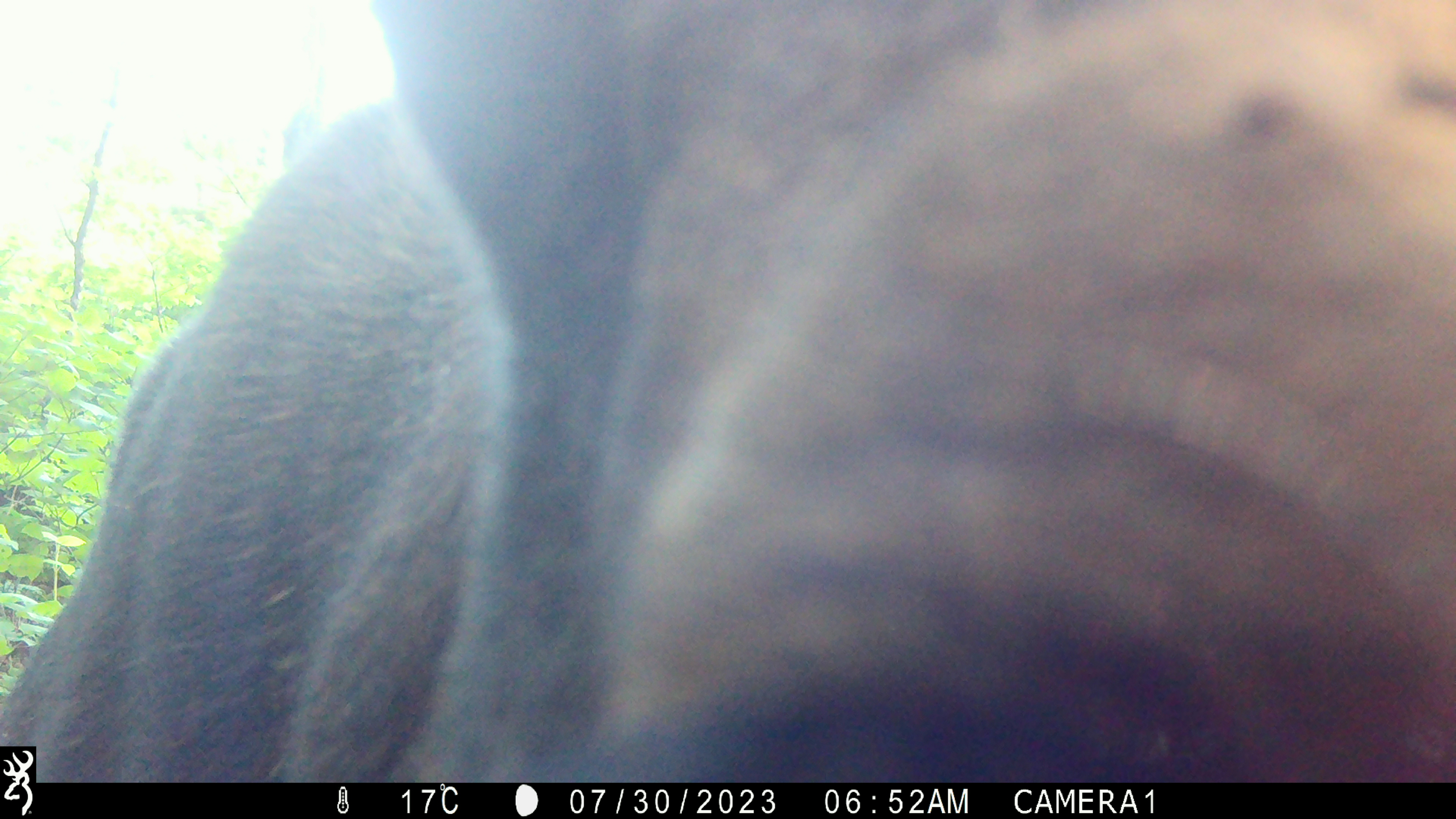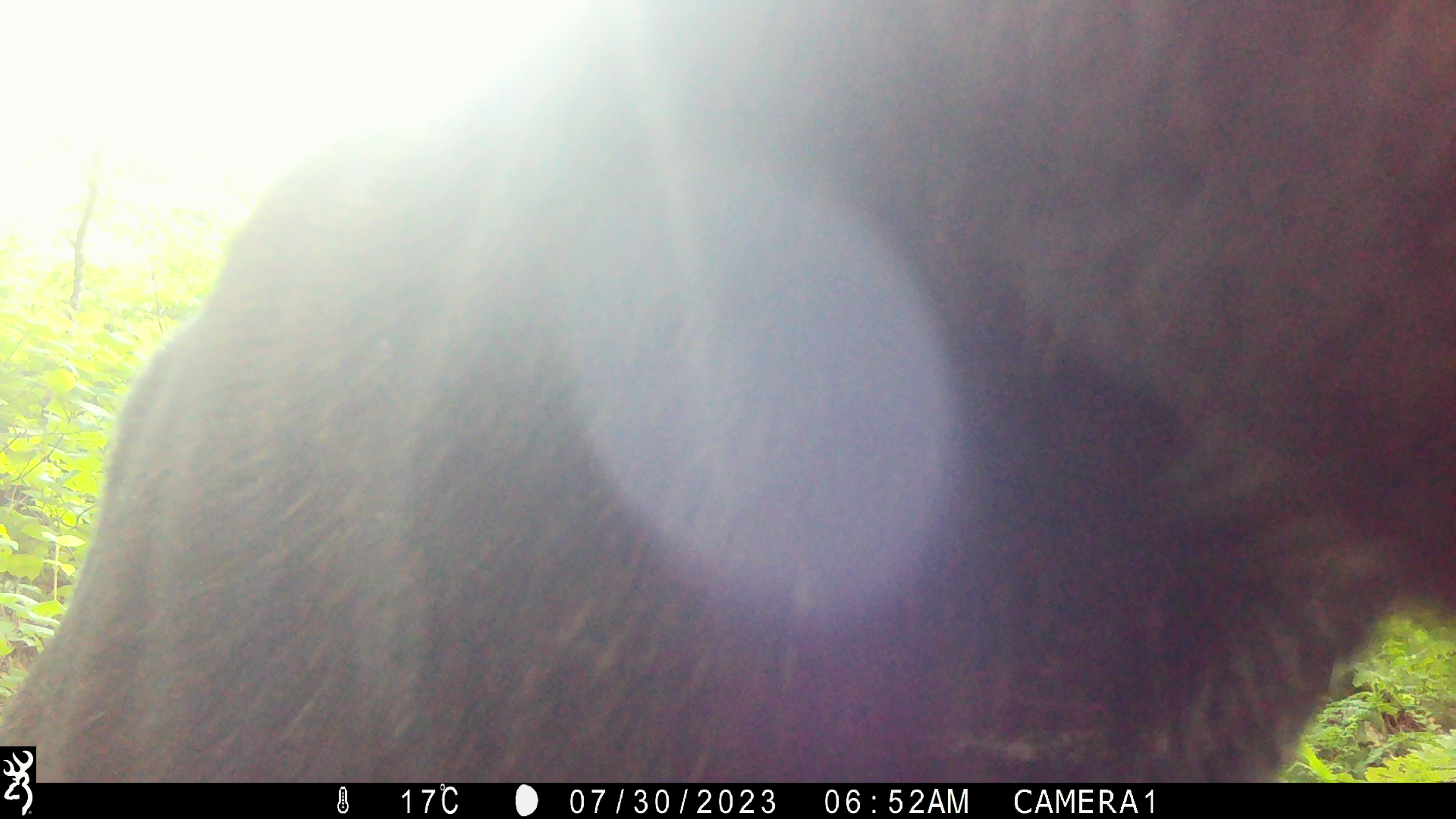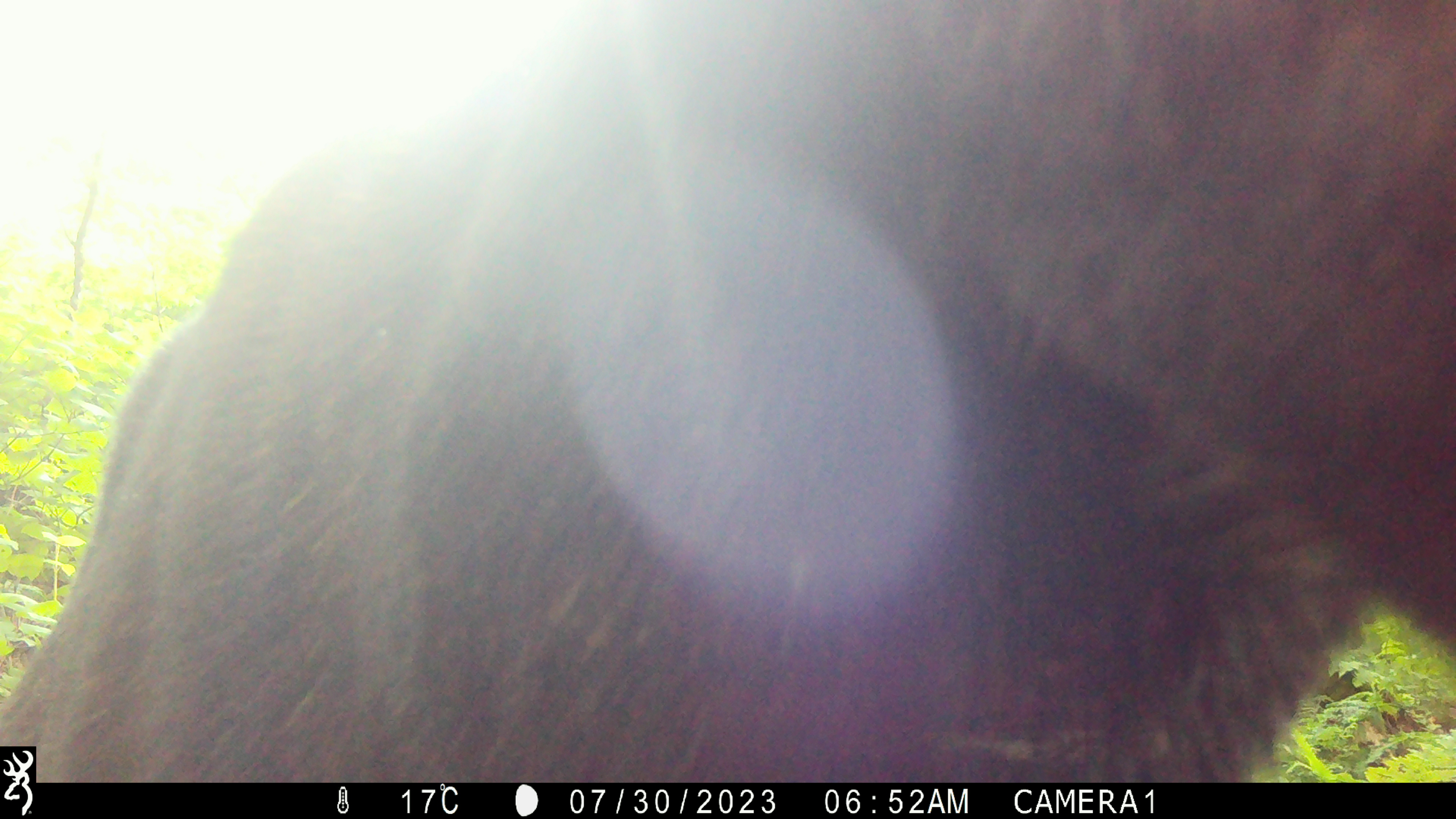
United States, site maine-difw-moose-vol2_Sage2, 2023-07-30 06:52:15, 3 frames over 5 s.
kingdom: Animalia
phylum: Chordata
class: Mammalia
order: Artiodactyla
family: Cervidae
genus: Alces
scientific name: Alces alces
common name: moose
Moose (Alces alces).